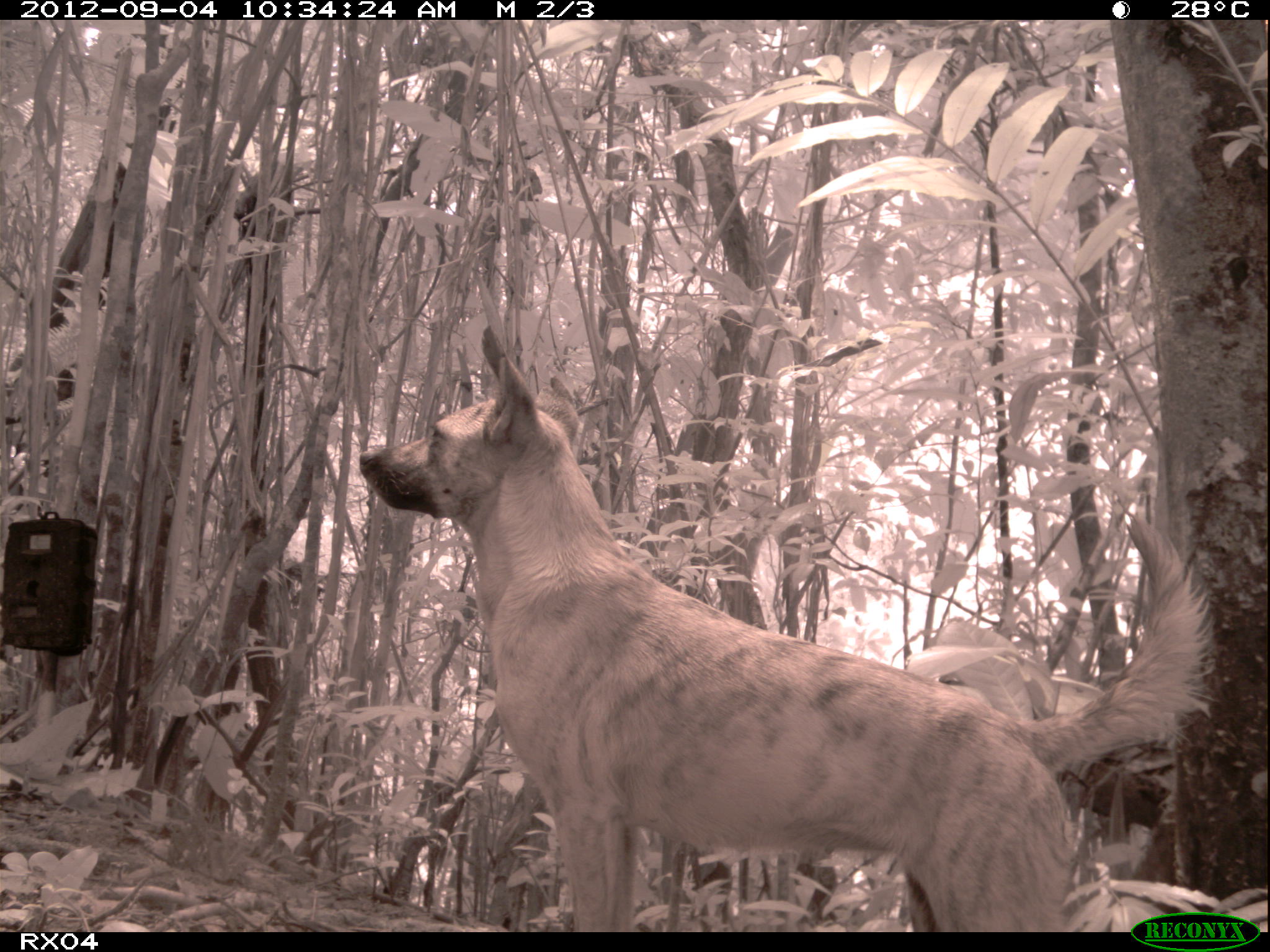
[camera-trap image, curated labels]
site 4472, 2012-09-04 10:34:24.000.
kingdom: Animalia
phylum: Chordata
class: Mammalia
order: Carnivora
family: Canidae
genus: Canis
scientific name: Canis familiaris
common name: domestic dog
Canis familiaris (domestic dog), count 1.